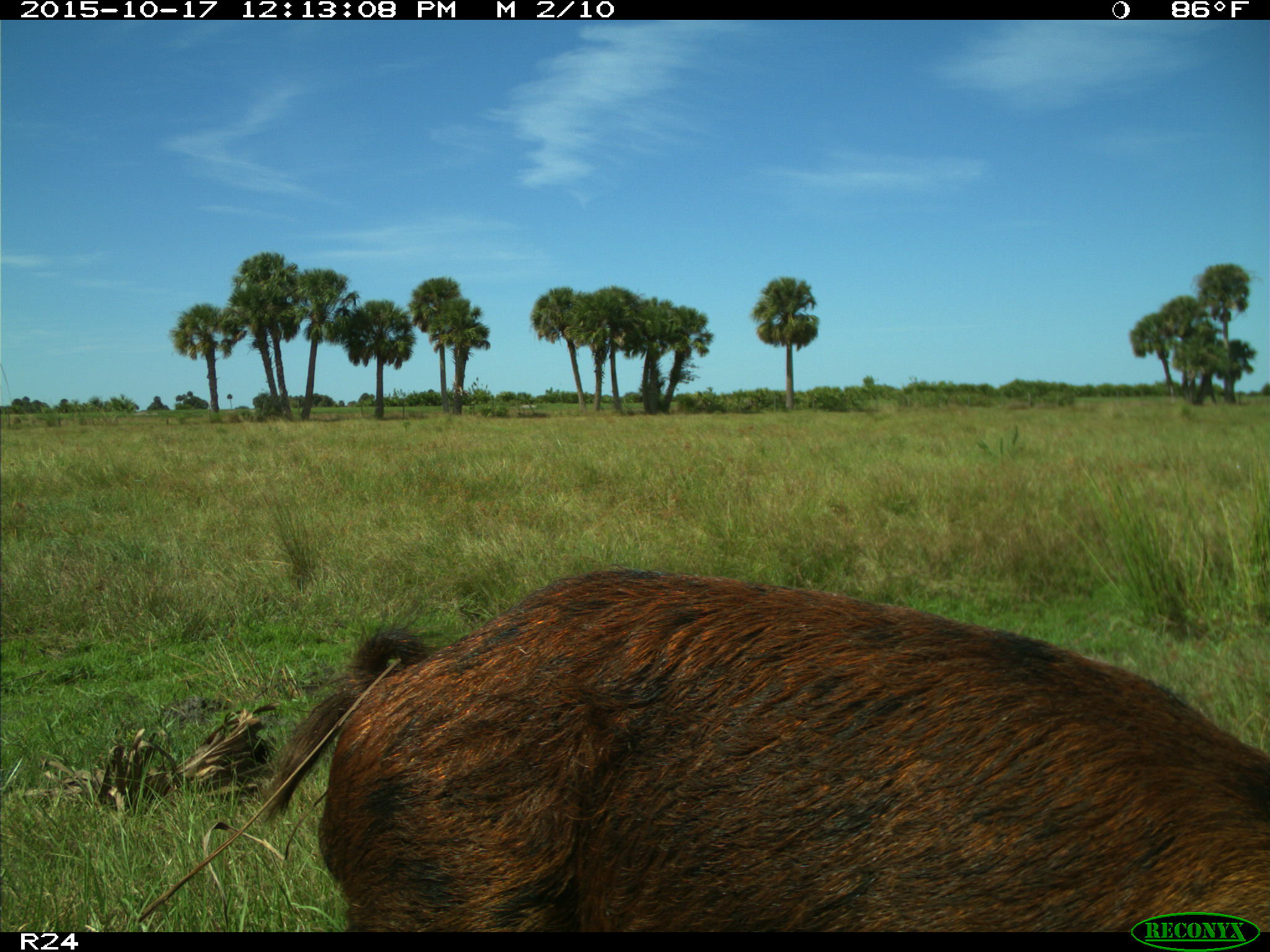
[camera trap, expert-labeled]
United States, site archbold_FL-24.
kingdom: Animalia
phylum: Chordata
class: Mammalia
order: Artiodactyla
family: Suidae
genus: Sus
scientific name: Sus scrofa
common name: wild boar